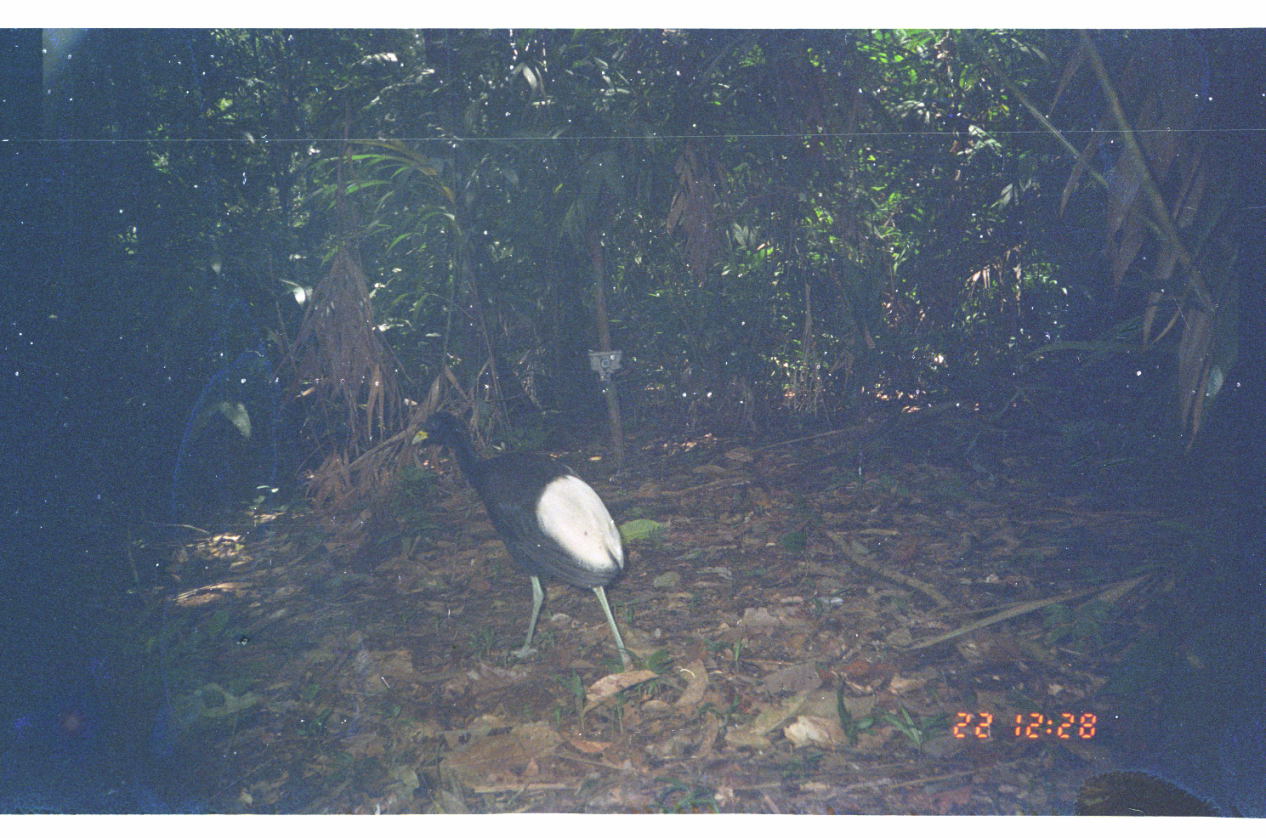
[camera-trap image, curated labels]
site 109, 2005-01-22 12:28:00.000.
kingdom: Animalia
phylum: Chordata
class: Aves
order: Gruiformes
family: Psophiidae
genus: Psophia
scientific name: Psophia leucoptera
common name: pale-winged trumpeter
Psophia leucoptera (pale-winged trumpeter).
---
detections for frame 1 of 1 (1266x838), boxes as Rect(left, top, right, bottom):
psophia leucoptera: Rect(410, 410, 638, 676)